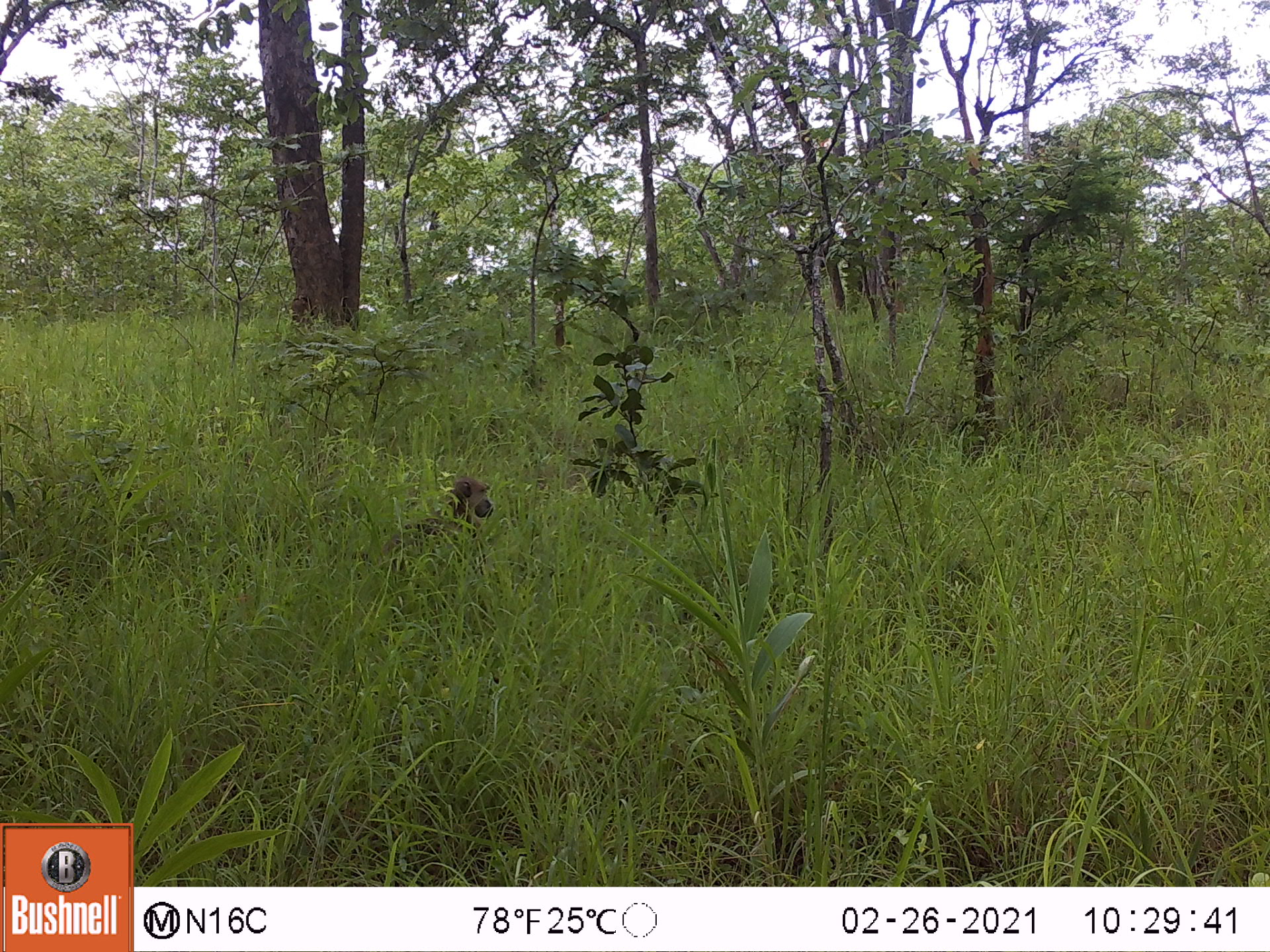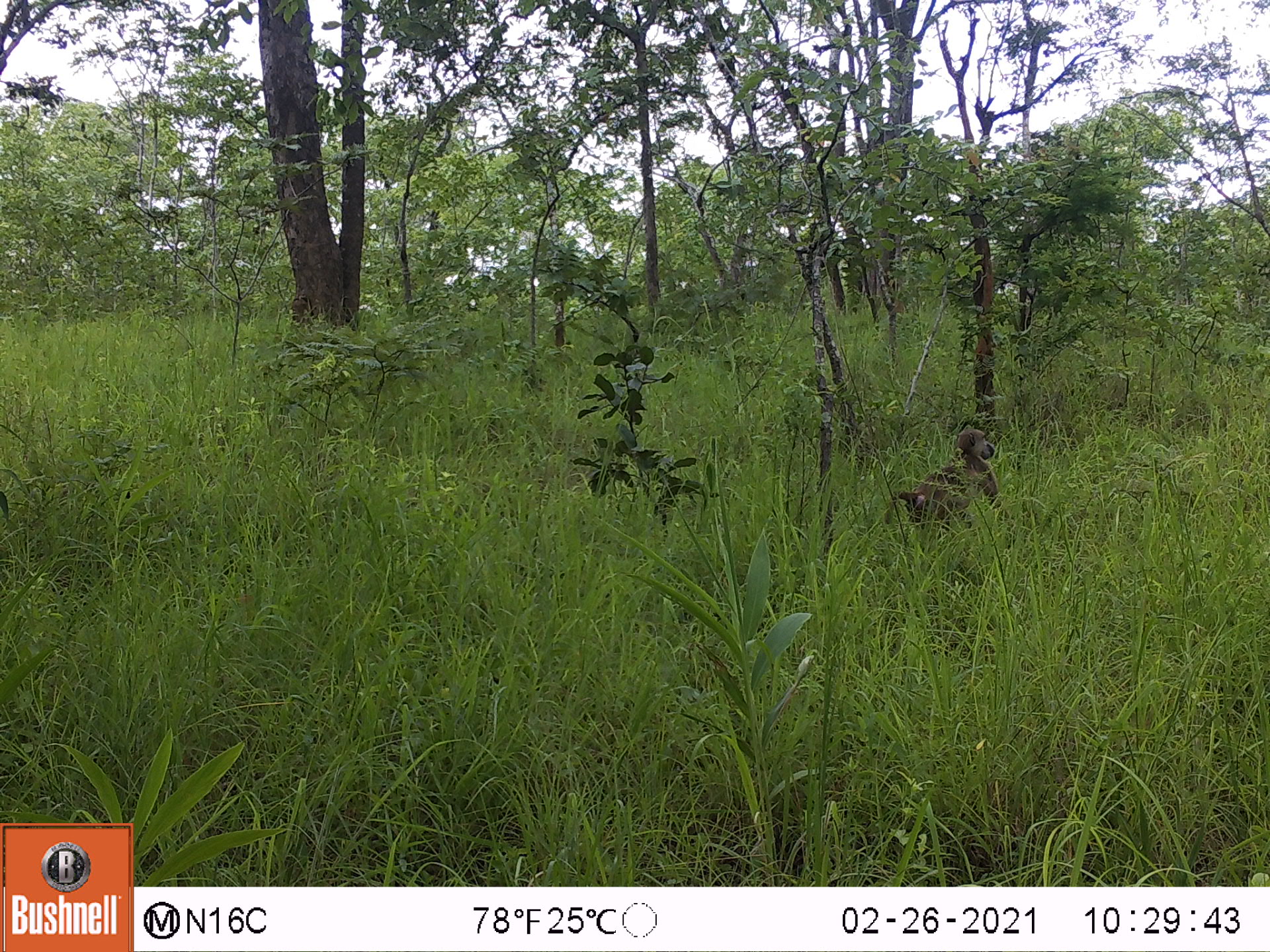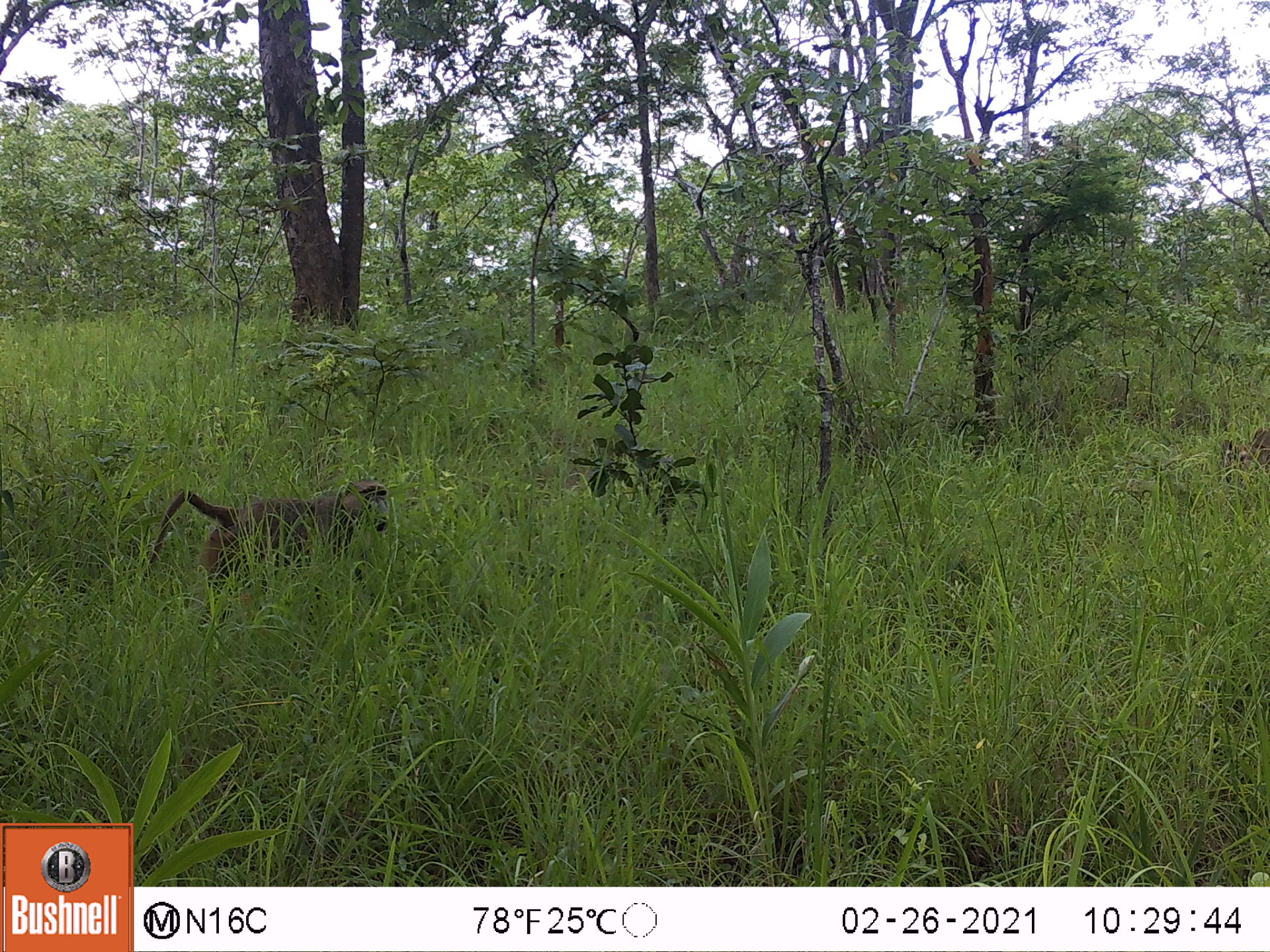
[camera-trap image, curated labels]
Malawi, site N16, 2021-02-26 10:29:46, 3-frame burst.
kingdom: Animalia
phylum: Chordata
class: Mammalia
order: Primates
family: Cercopithecidae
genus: Papio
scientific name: Papio cynocephalus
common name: yellow baboon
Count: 1.